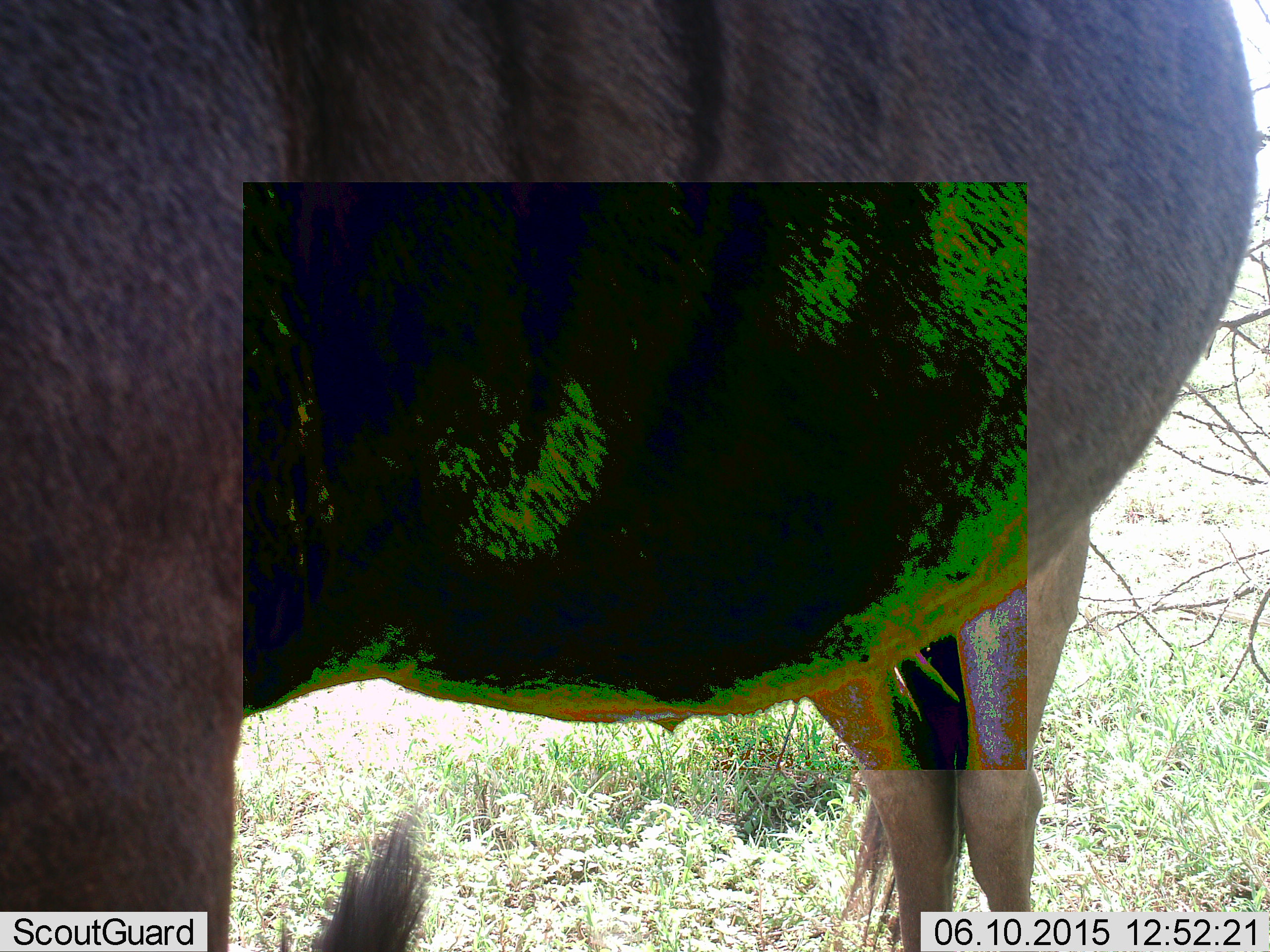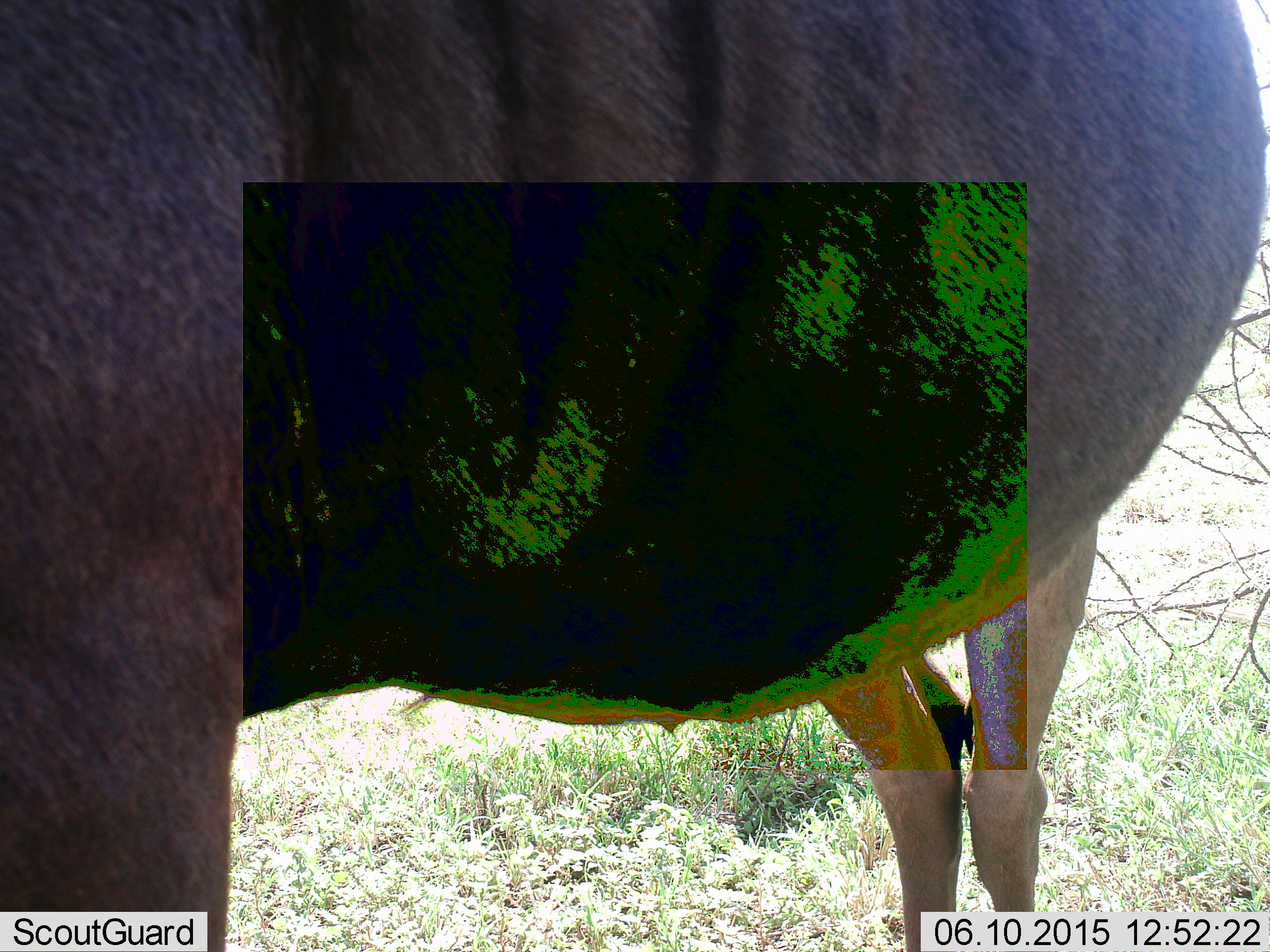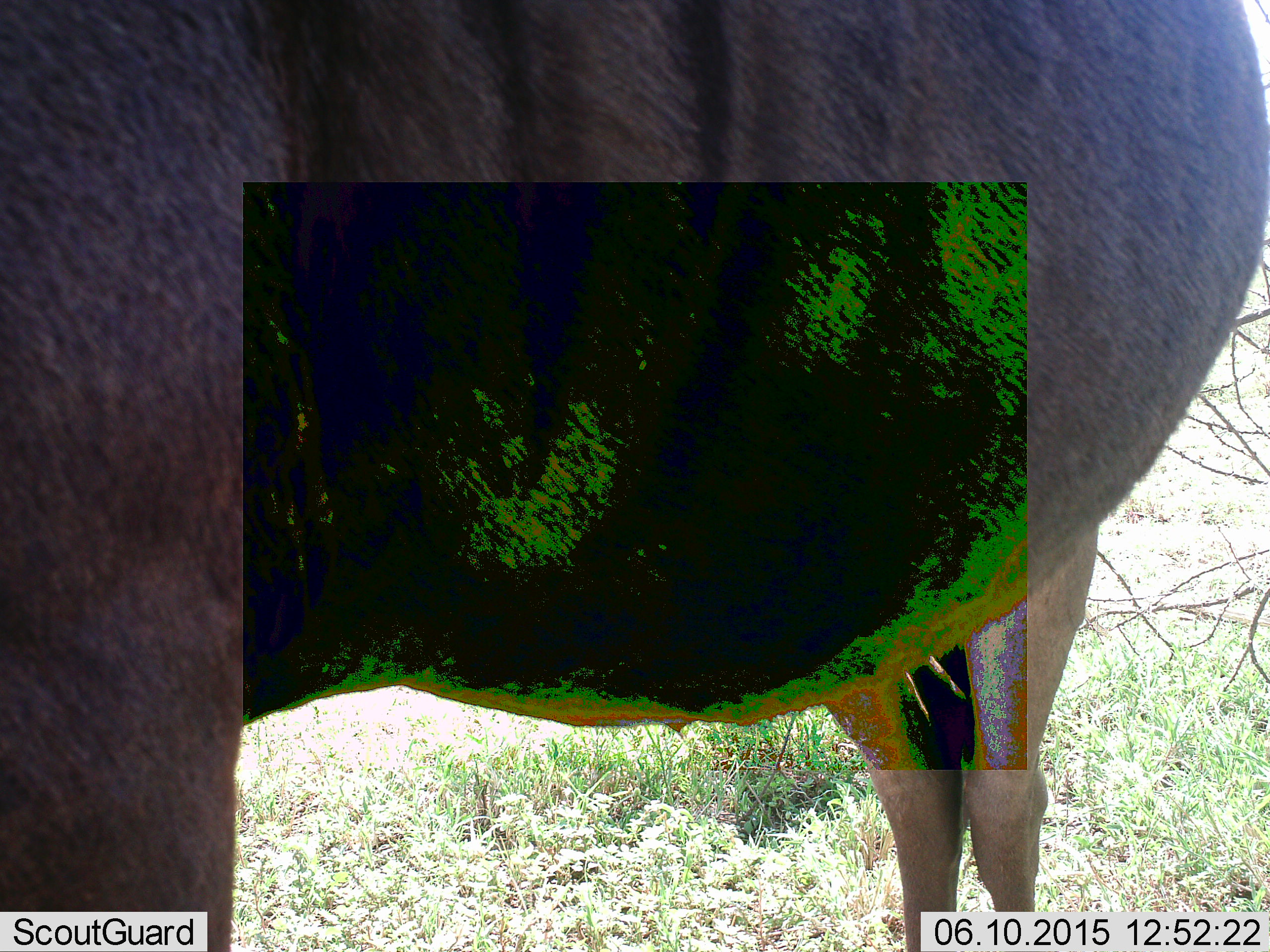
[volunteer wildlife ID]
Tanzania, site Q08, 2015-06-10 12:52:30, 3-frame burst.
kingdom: Animalia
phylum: Chordata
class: Mammalia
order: Artiodactyla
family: Bovidae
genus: Connochaetes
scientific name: Connochaetes taurinus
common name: blue wildebeest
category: wildebeest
Wildebeest (blue wildebeest) (Connochaetes taurinus), count 1. Behavior (volunteer vote fractions): standing 100%, resting 0%, moving 0%, interacting 10%. Young present (vote fraction): 0%. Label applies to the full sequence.